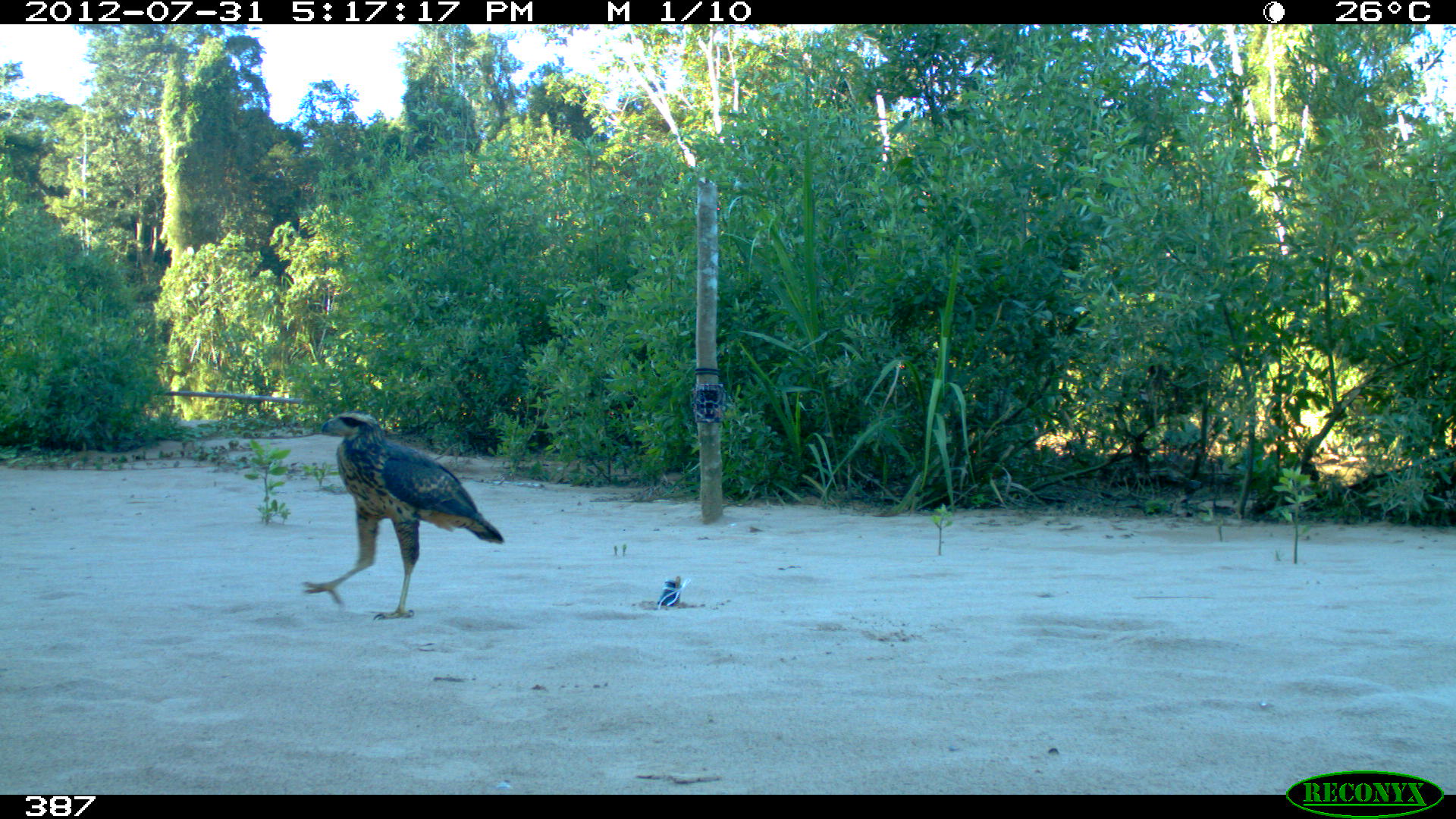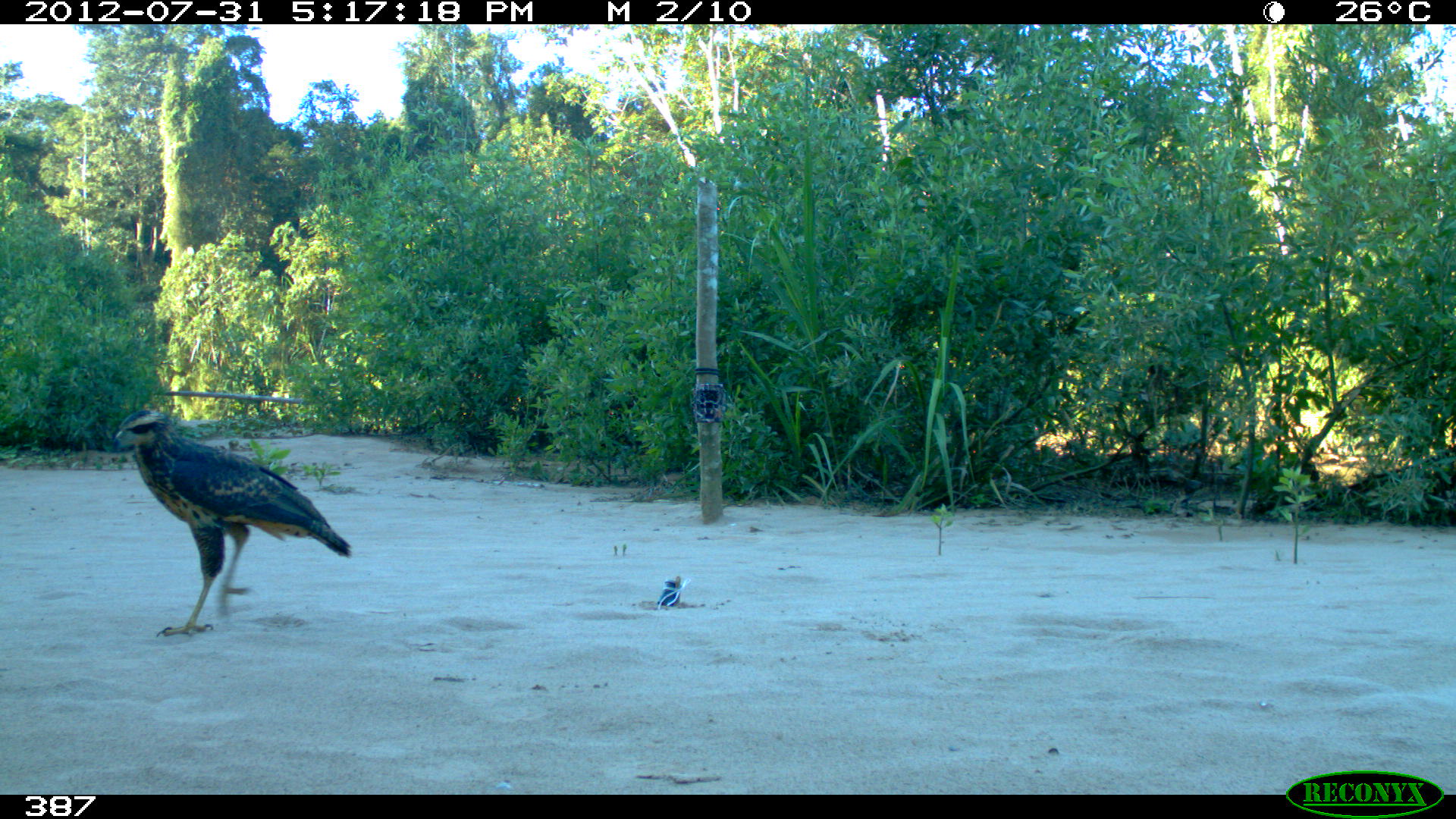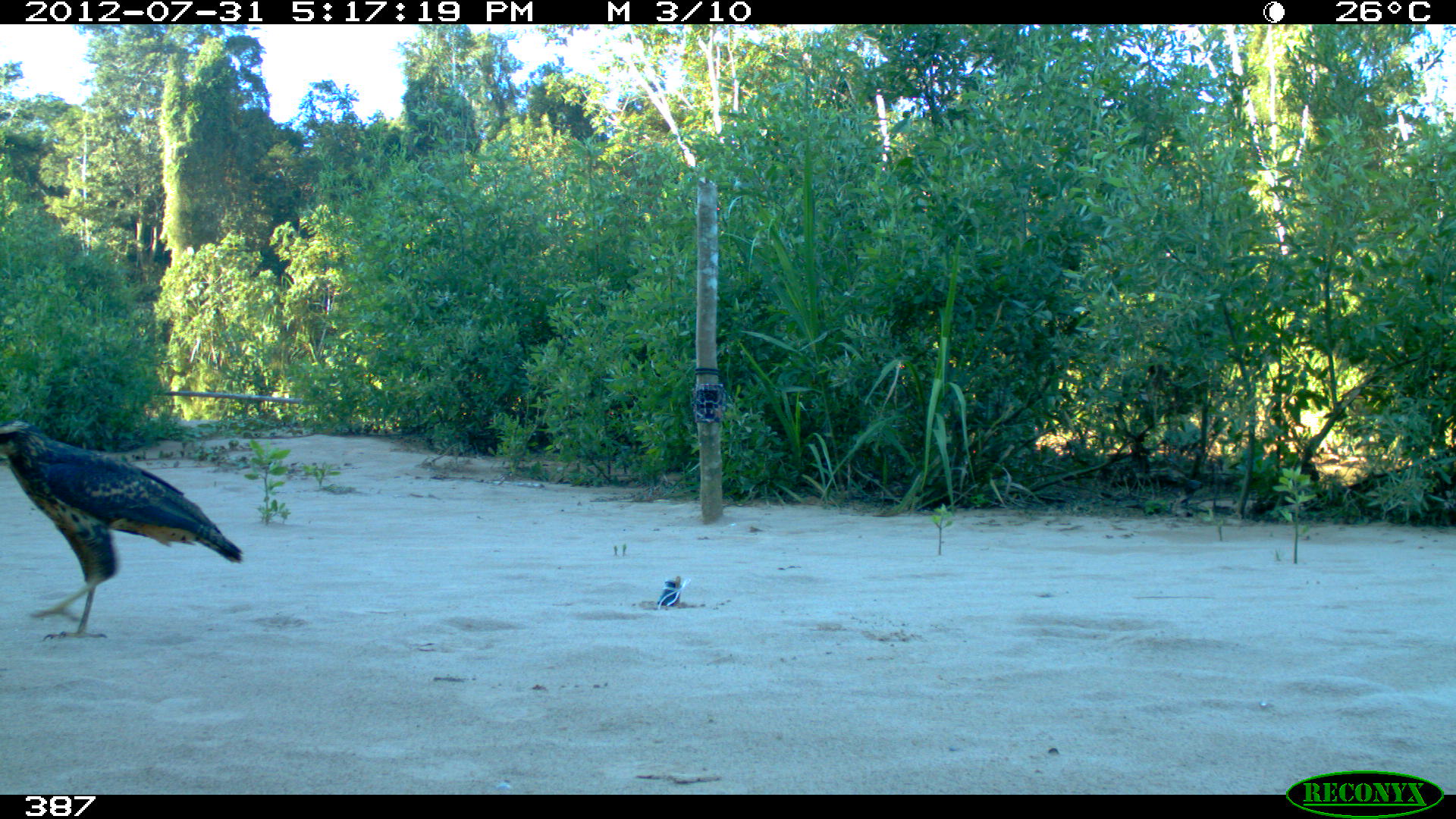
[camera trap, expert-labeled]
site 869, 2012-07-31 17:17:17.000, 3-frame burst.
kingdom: Animalia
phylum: Chordata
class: Aves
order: Accipitriformes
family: Accipitridae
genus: Buteogallus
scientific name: Buteogallus urubitinga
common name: great black hawk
Buteogallus urubitinga (great black hawk).